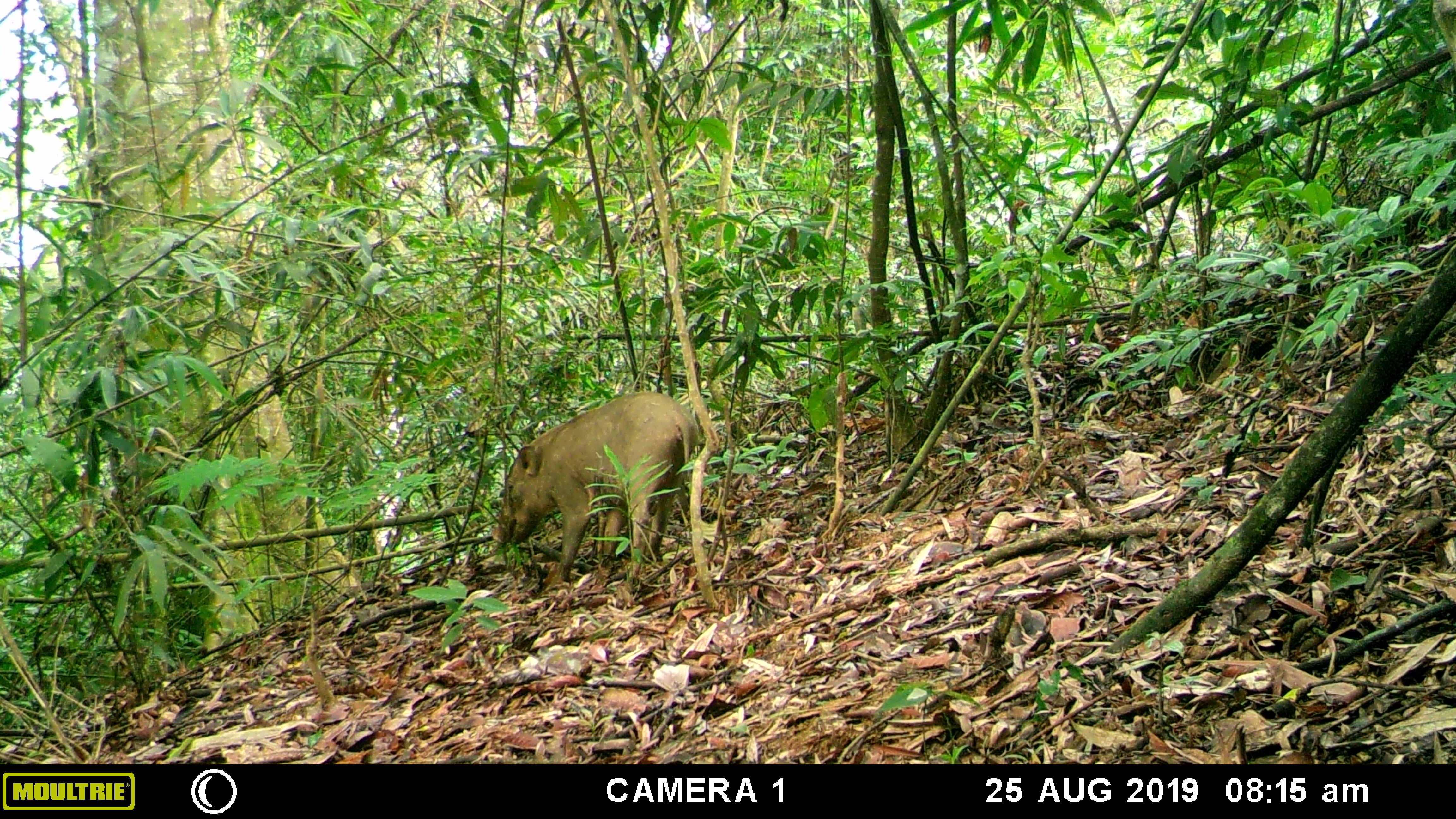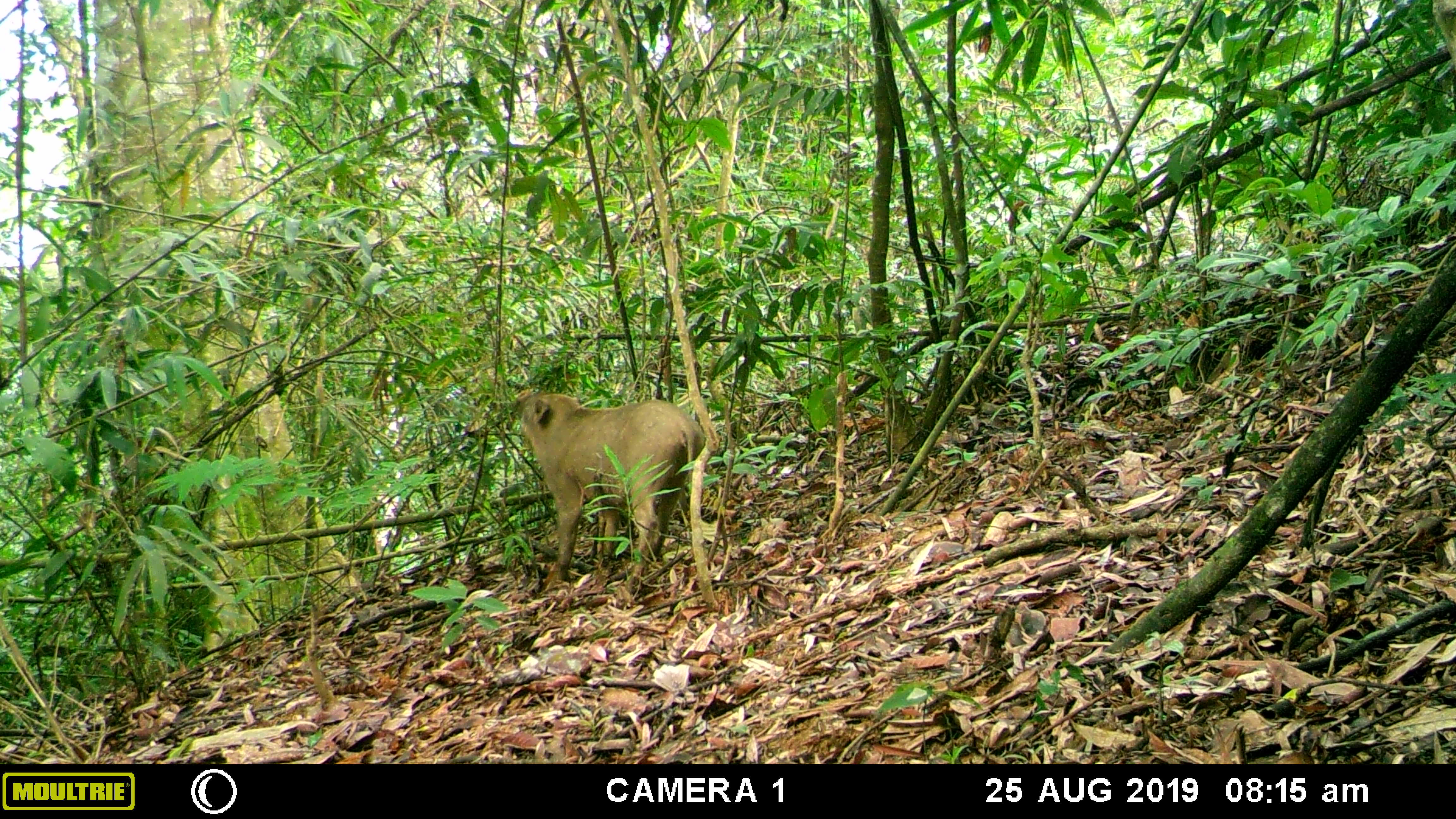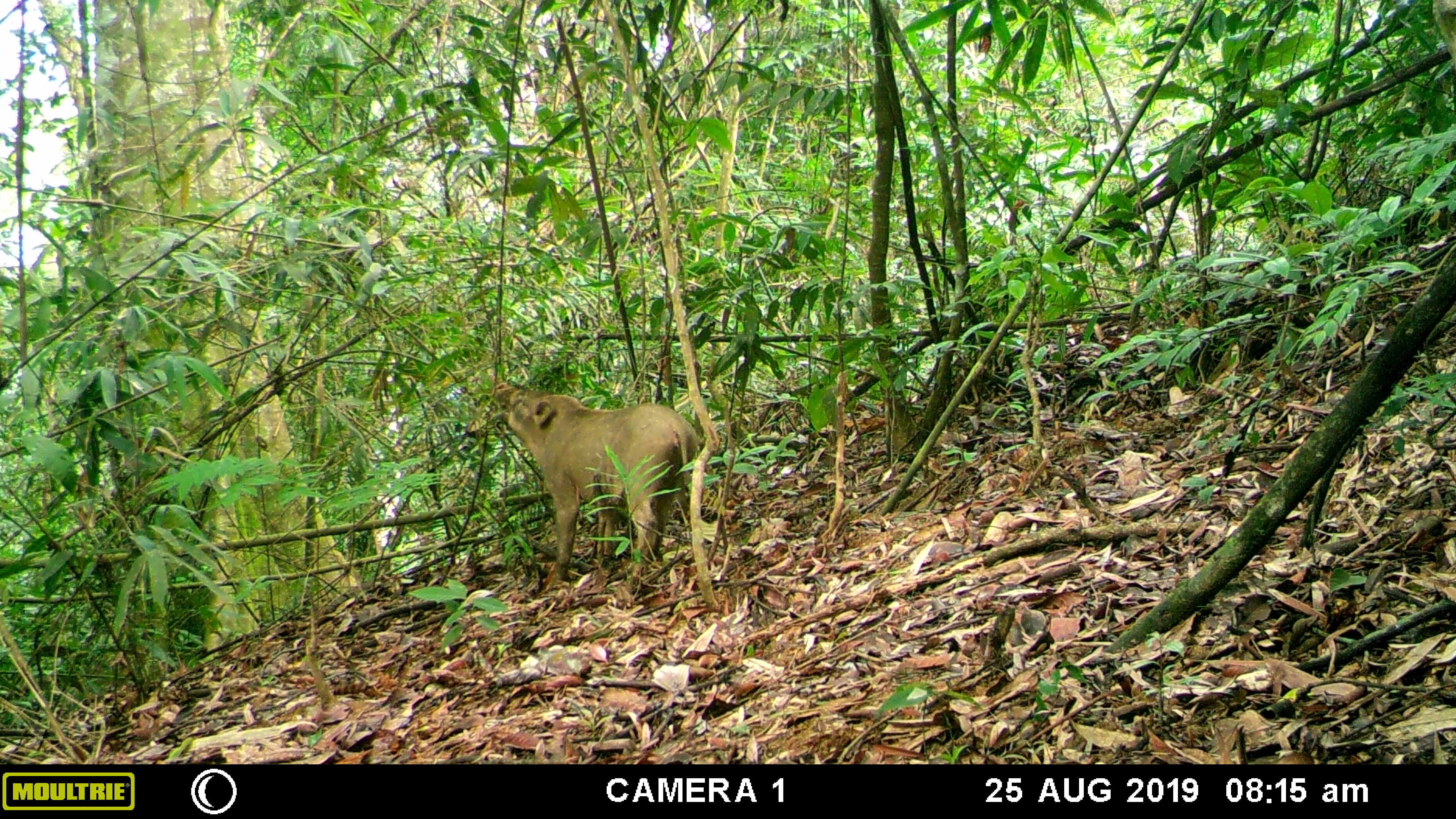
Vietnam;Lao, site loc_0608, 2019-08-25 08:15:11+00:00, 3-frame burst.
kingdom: Animalia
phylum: Chordata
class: Mammalia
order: Artiodactyla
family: Suidae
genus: Sus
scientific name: Sus scrofa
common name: eurasian wild pig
Eurasian wild pig (Sus scrofa). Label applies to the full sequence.